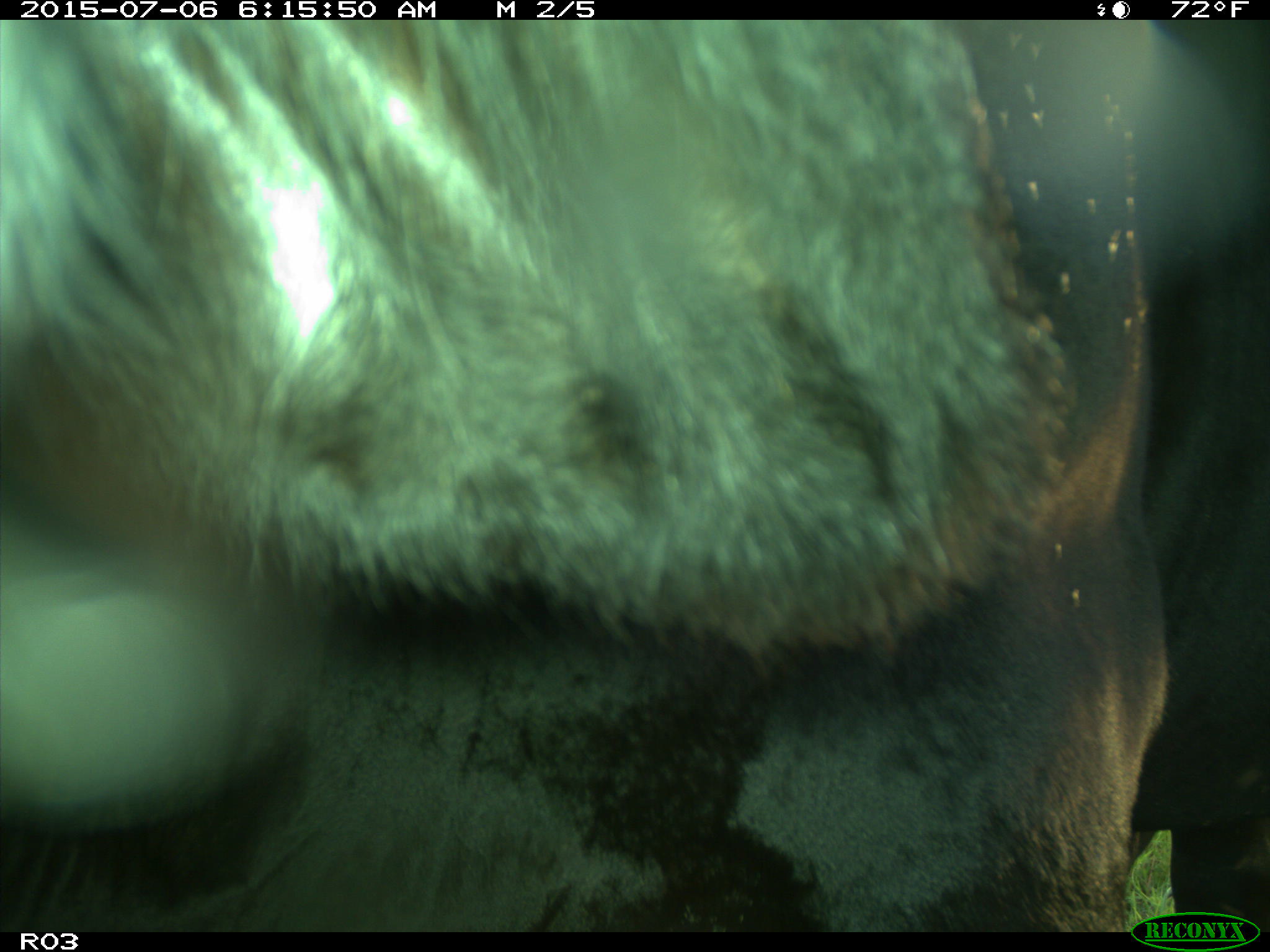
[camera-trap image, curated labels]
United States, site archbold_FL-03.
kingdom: Animalia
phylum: Chordata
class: Mammalia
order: Artiodactyla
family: Bovidae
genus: Bos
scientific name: Bos taurus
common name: domestic cow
Bos taurus (domestic cow).